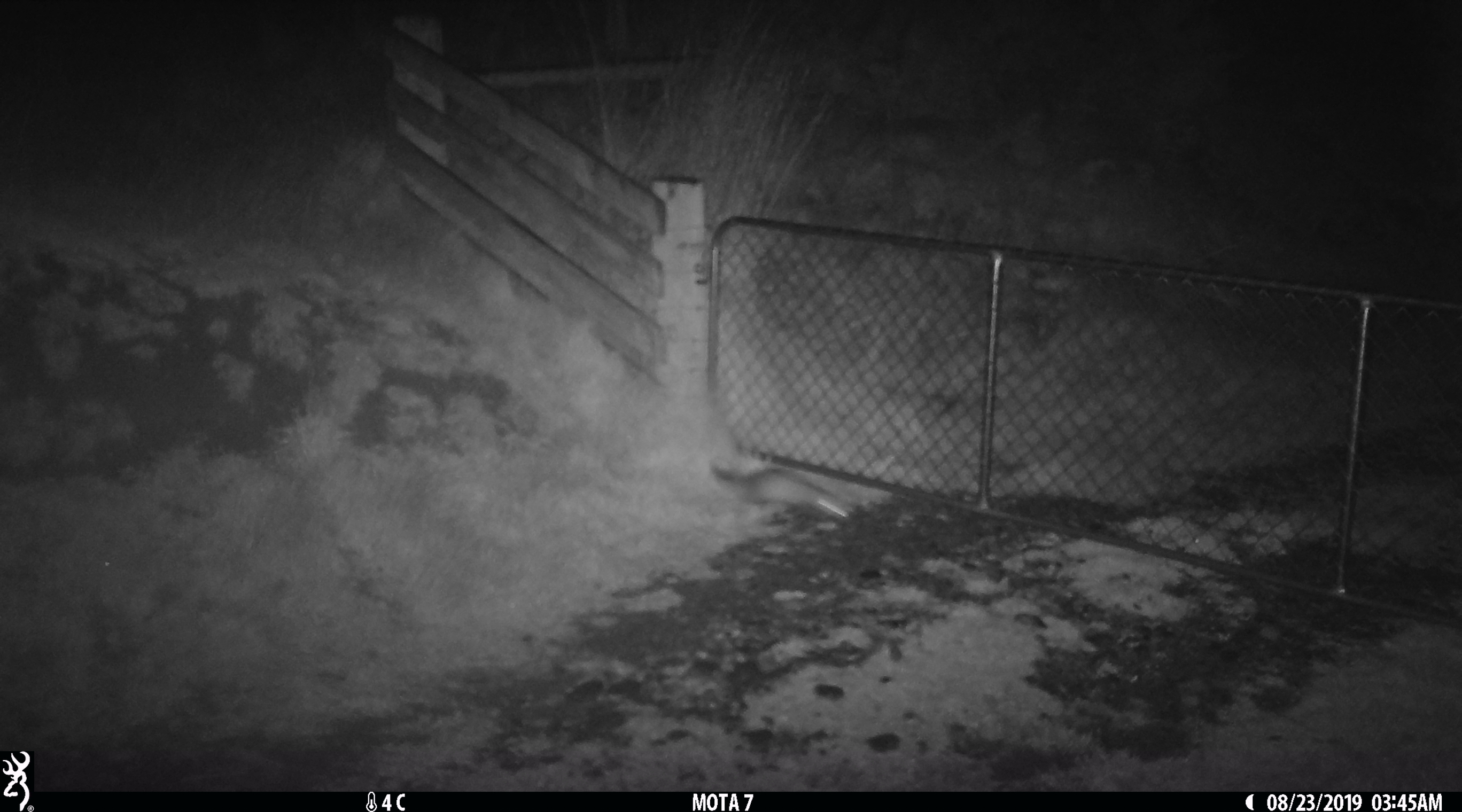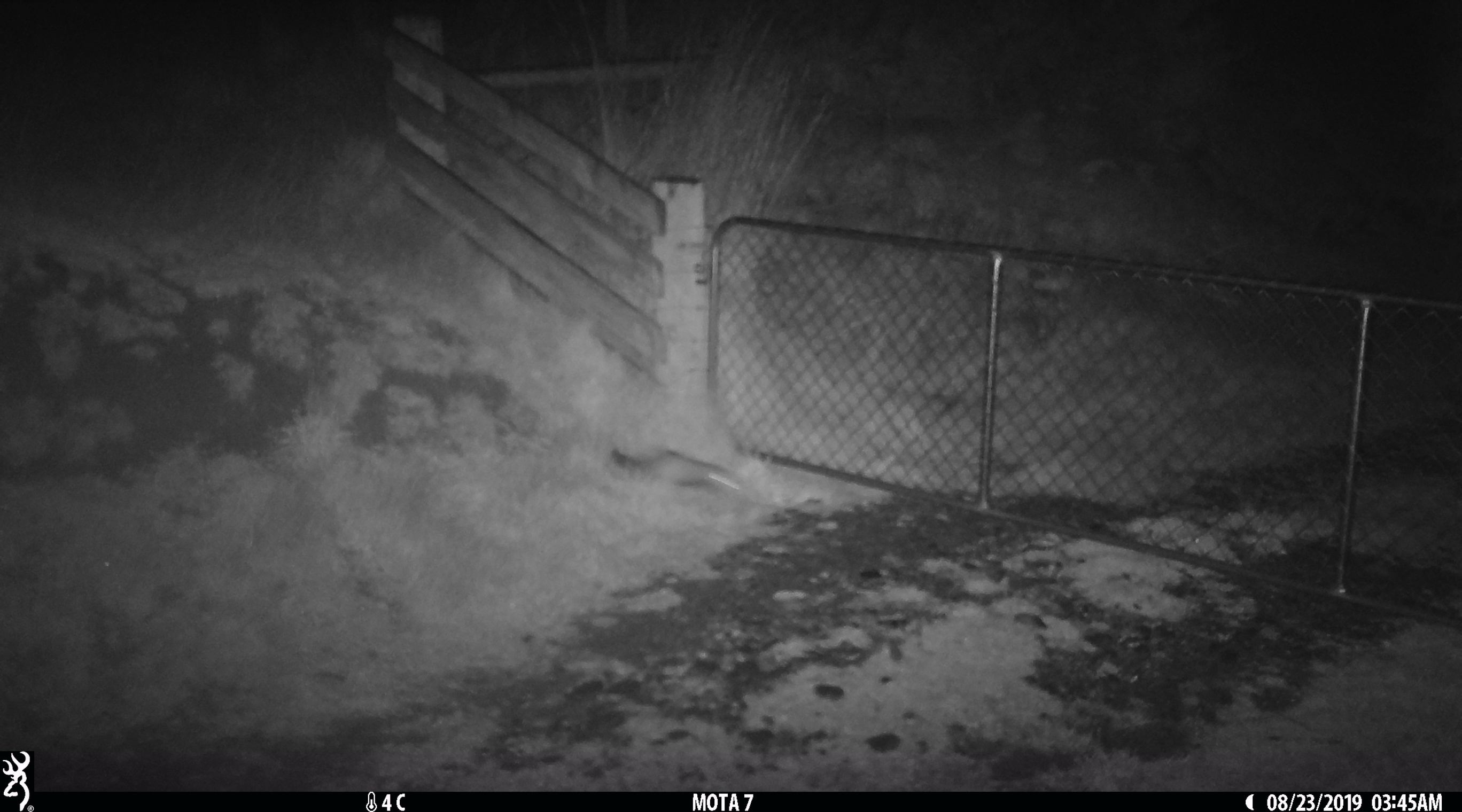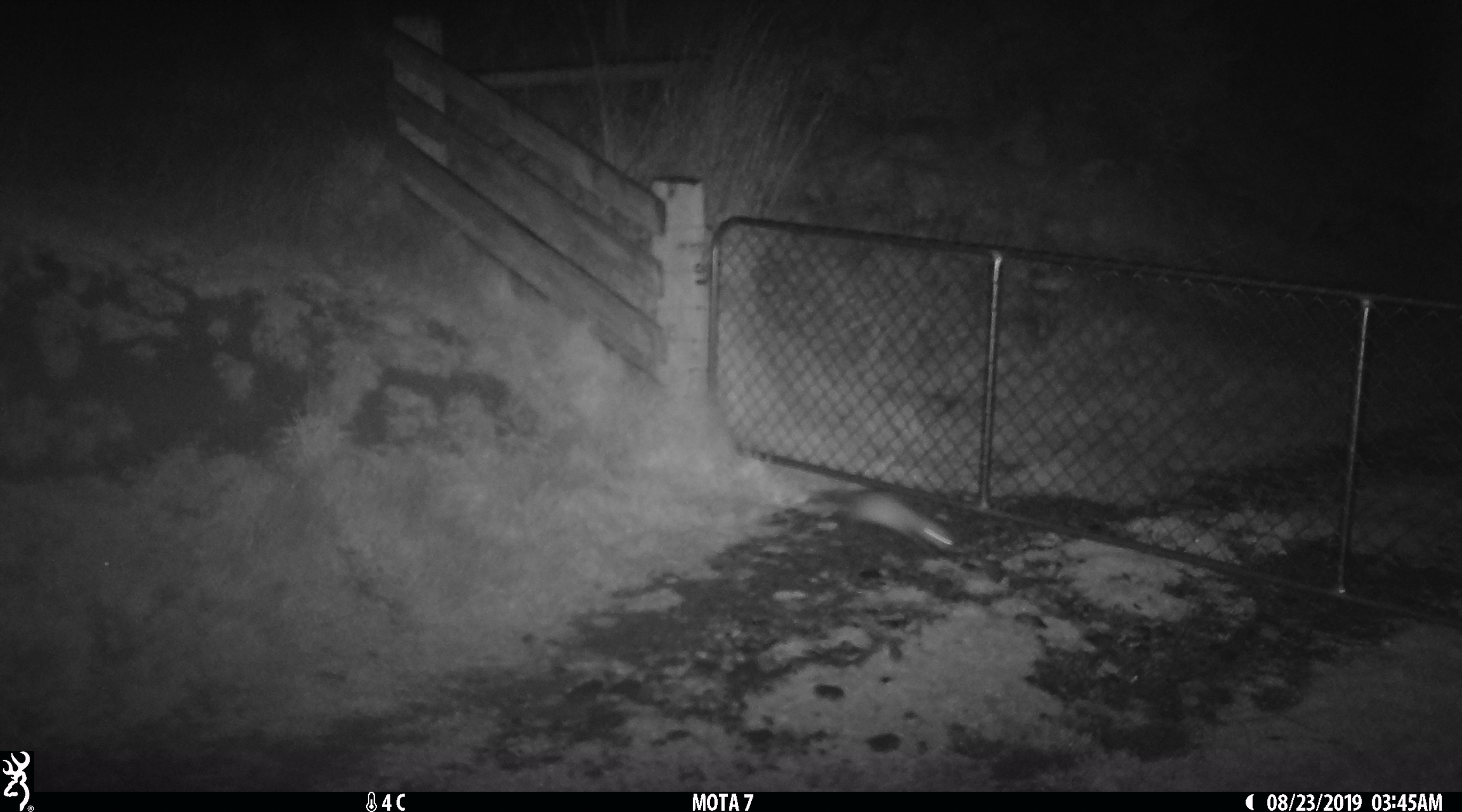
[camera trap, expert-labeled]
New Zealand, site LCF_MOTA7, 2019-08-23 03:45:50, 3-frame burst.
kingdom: Animalia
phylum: Chordata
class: Mammalia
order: Carnivora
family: Mustelidae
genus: Mustela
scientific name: Mustela furo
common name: ferret